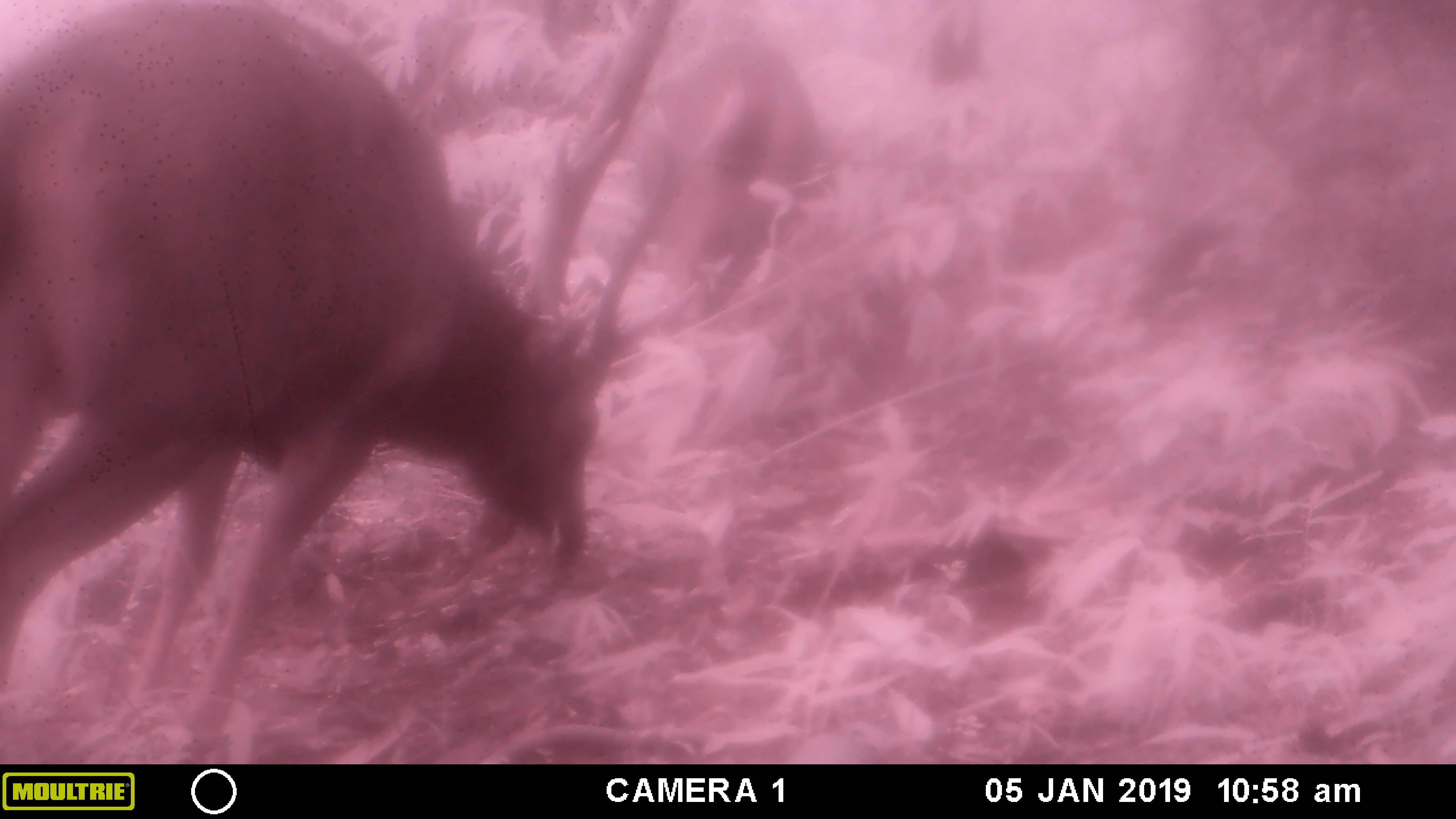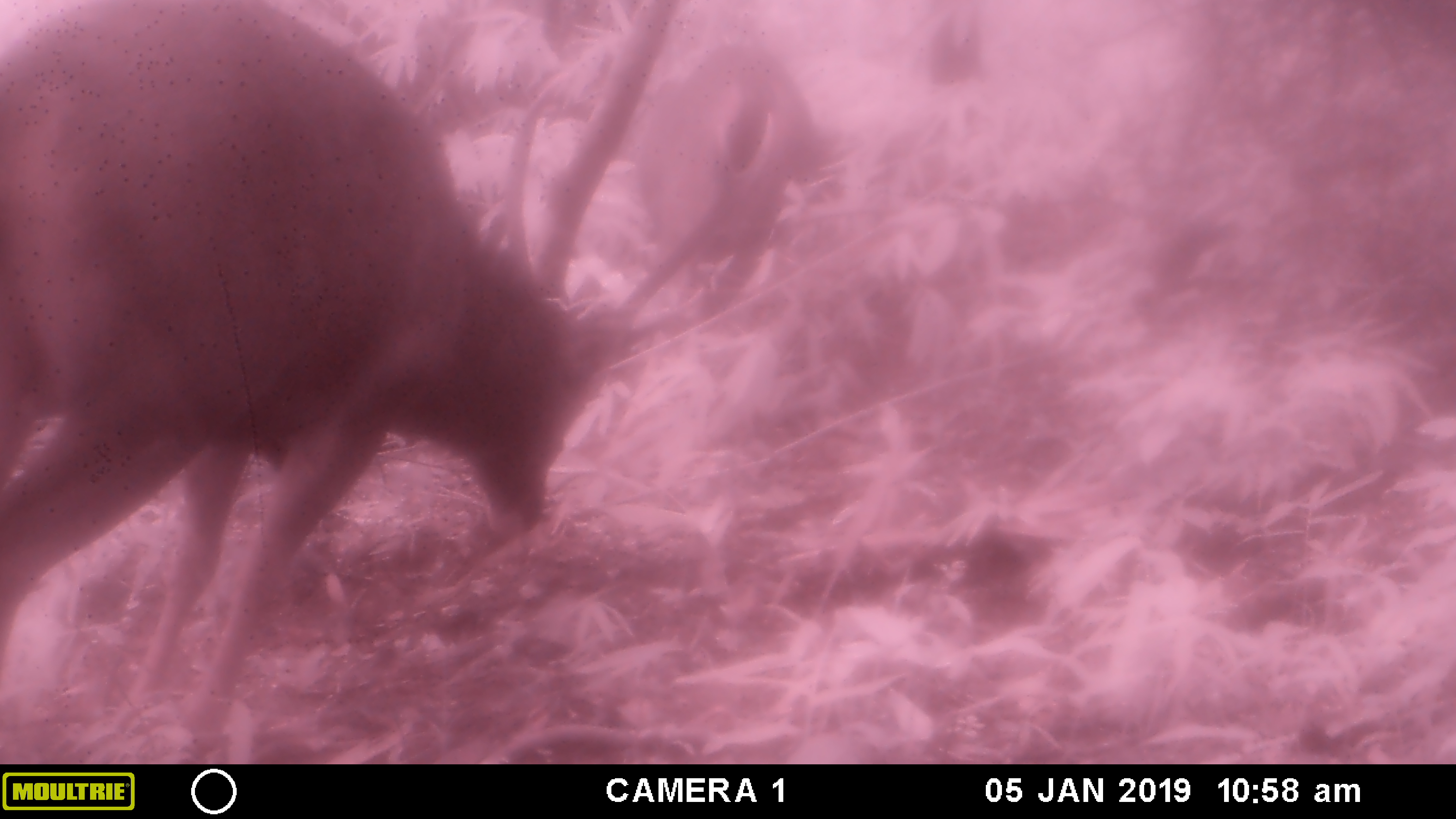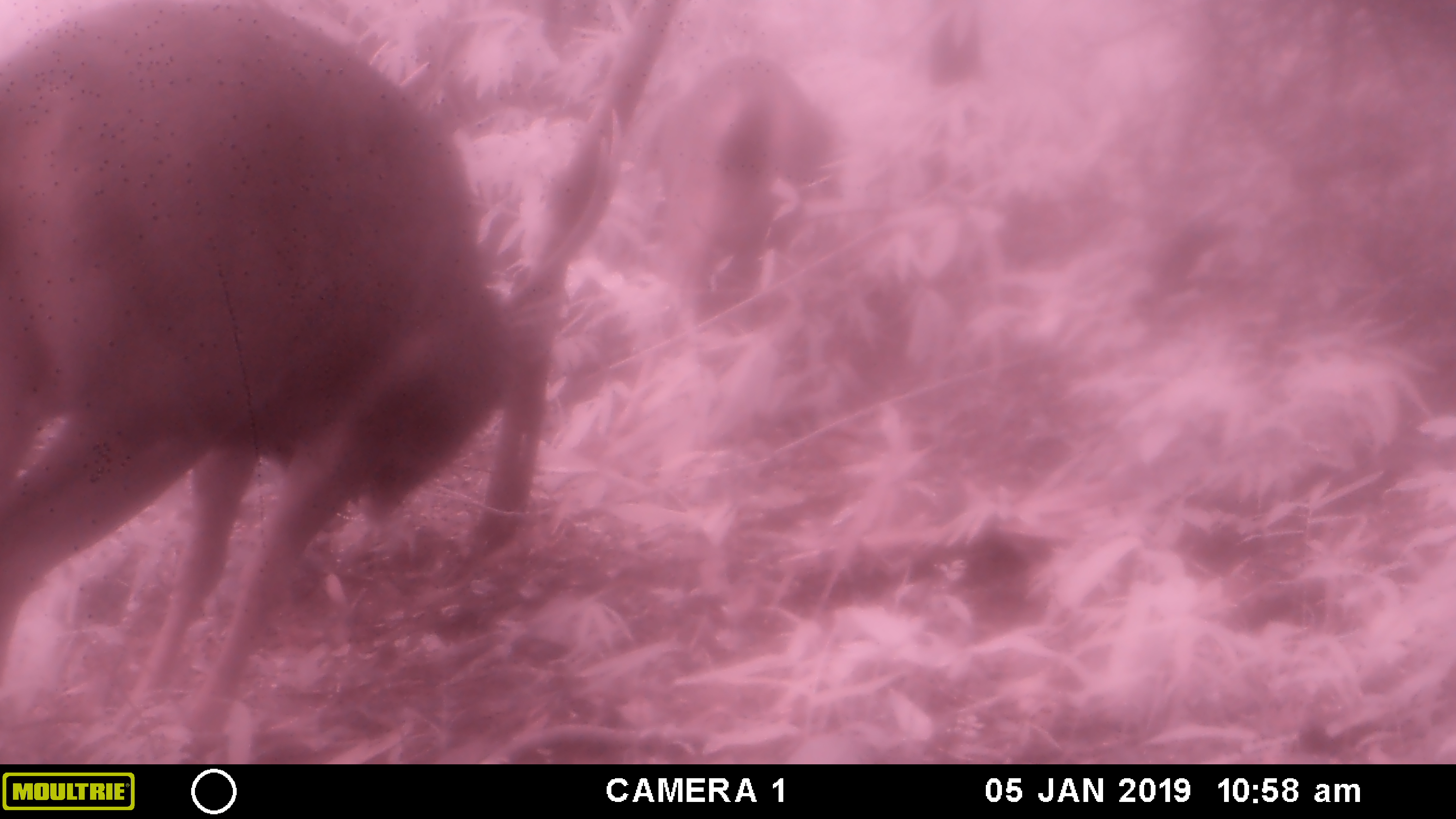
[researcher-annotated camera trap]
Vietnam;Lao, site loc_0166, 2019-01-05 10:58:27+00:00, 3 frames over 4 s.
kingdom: Animalia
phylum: Chordata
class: Mammalia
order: Artiodactyla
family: Cervidae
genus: Rusa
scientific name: Rusa unicolor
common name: sambar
Sambar (Rusa unicolor). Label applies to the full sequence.